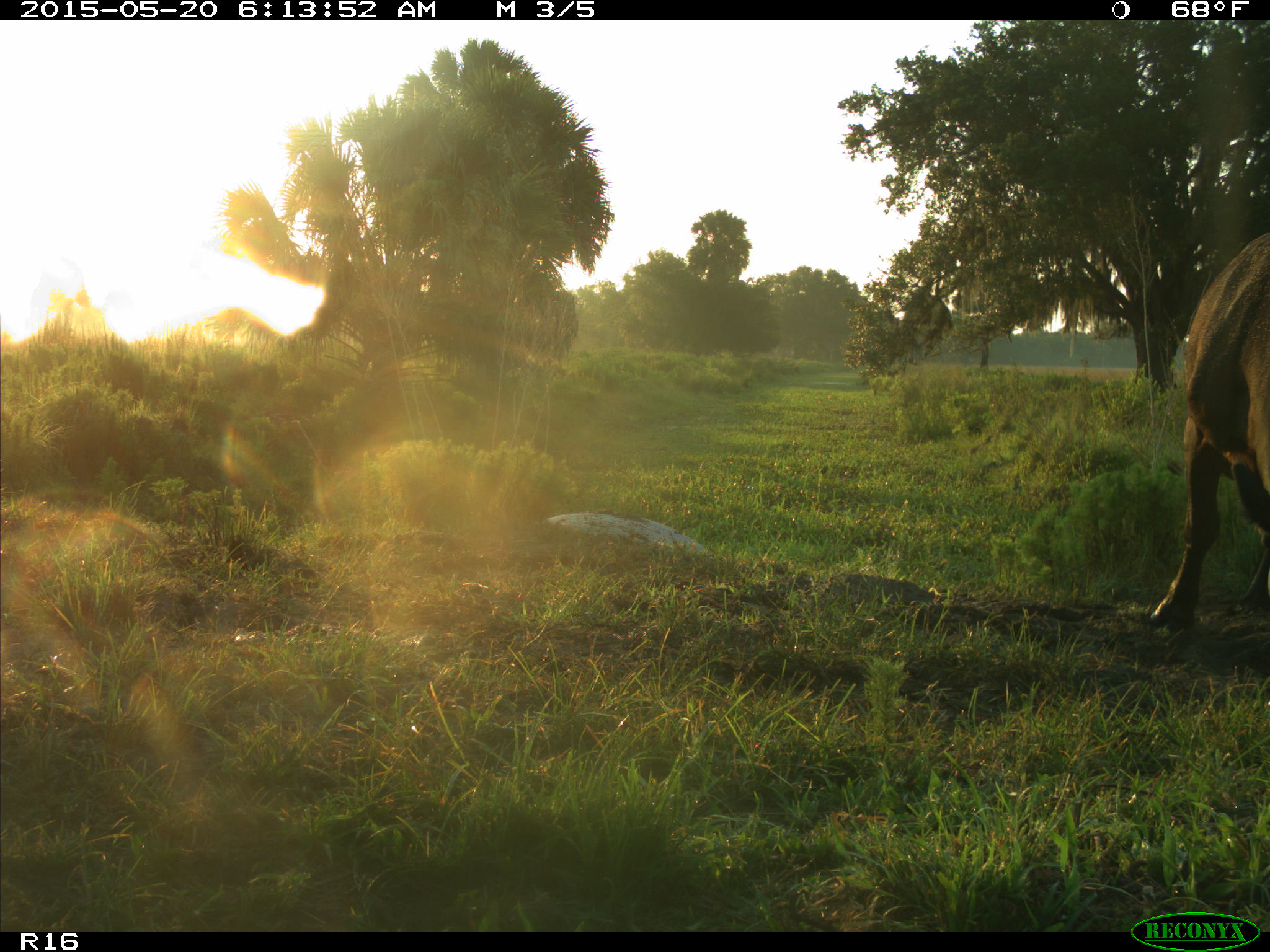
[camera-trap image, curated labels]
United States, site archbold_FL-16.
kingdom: Animalia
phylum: Chordata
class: Mammalia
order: Artiodactyla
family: Bovidae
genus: Bos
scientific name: Bos taurus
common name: domestic cow